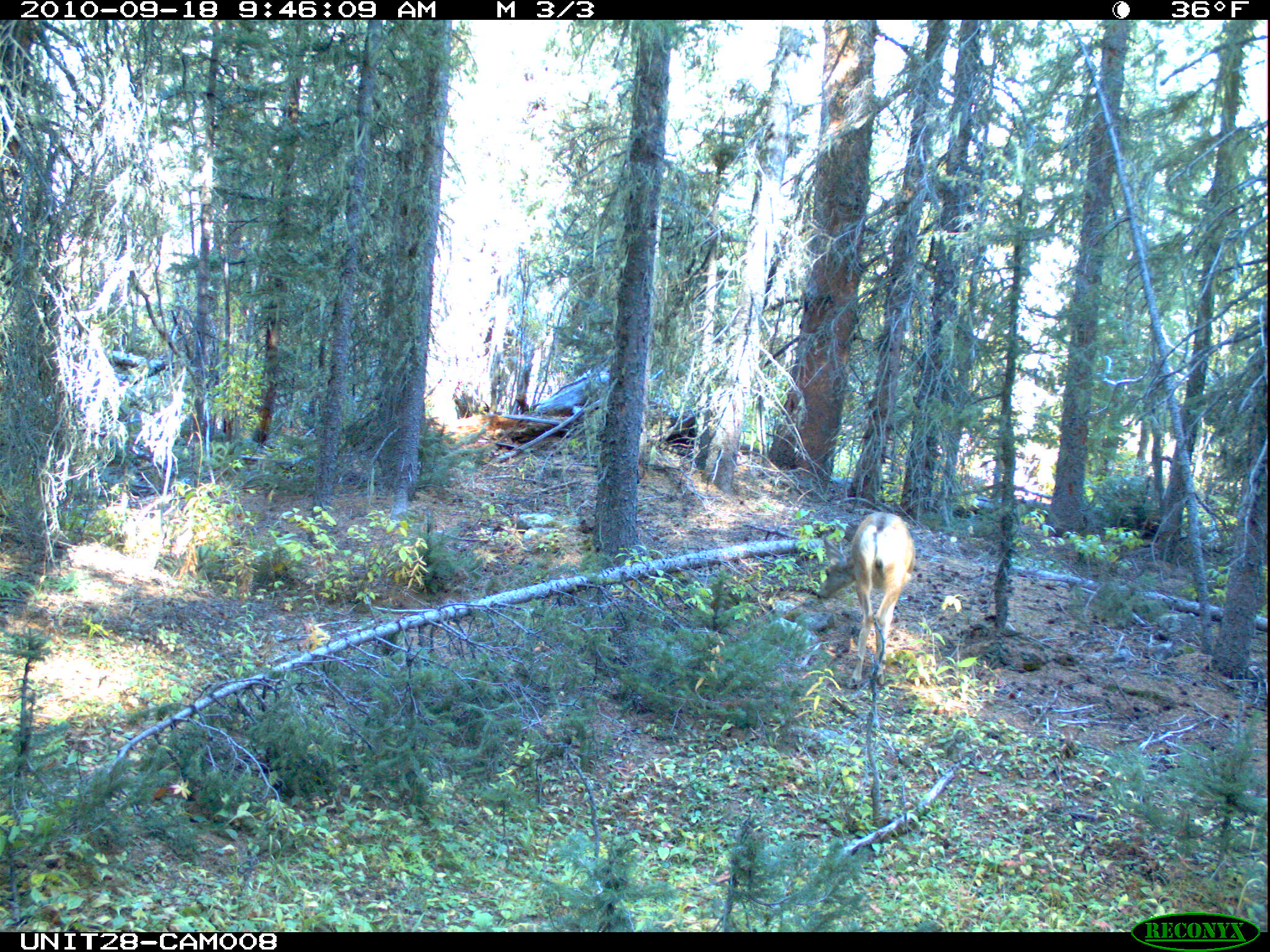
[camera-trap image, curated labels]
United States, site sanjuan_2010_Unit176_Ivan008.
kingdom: Animalia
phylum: Chordata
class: Mammalia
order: Artiodactyla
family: Cervidae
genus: Odocoileus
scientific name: Odocoileus hemionus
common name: mule deer